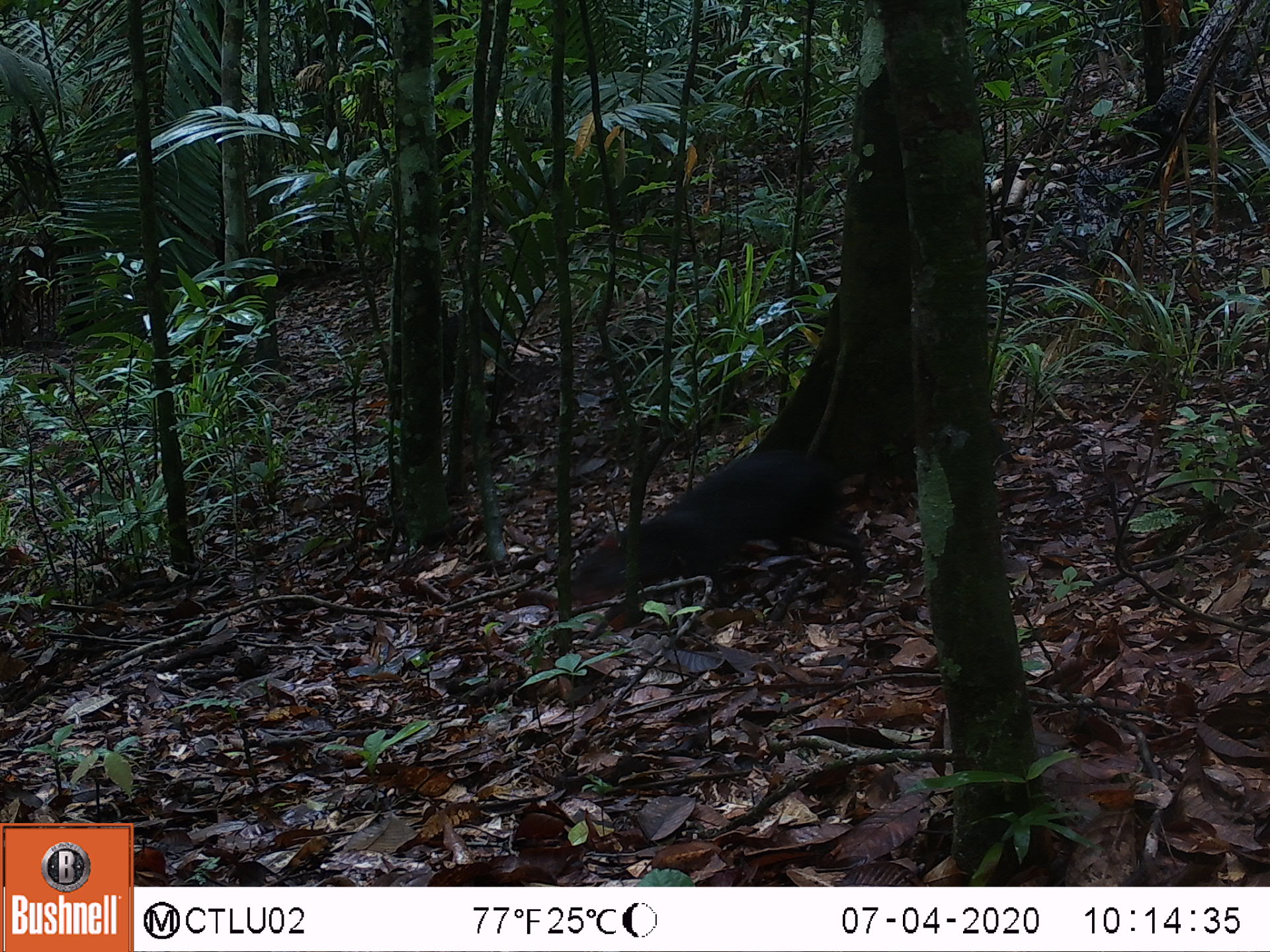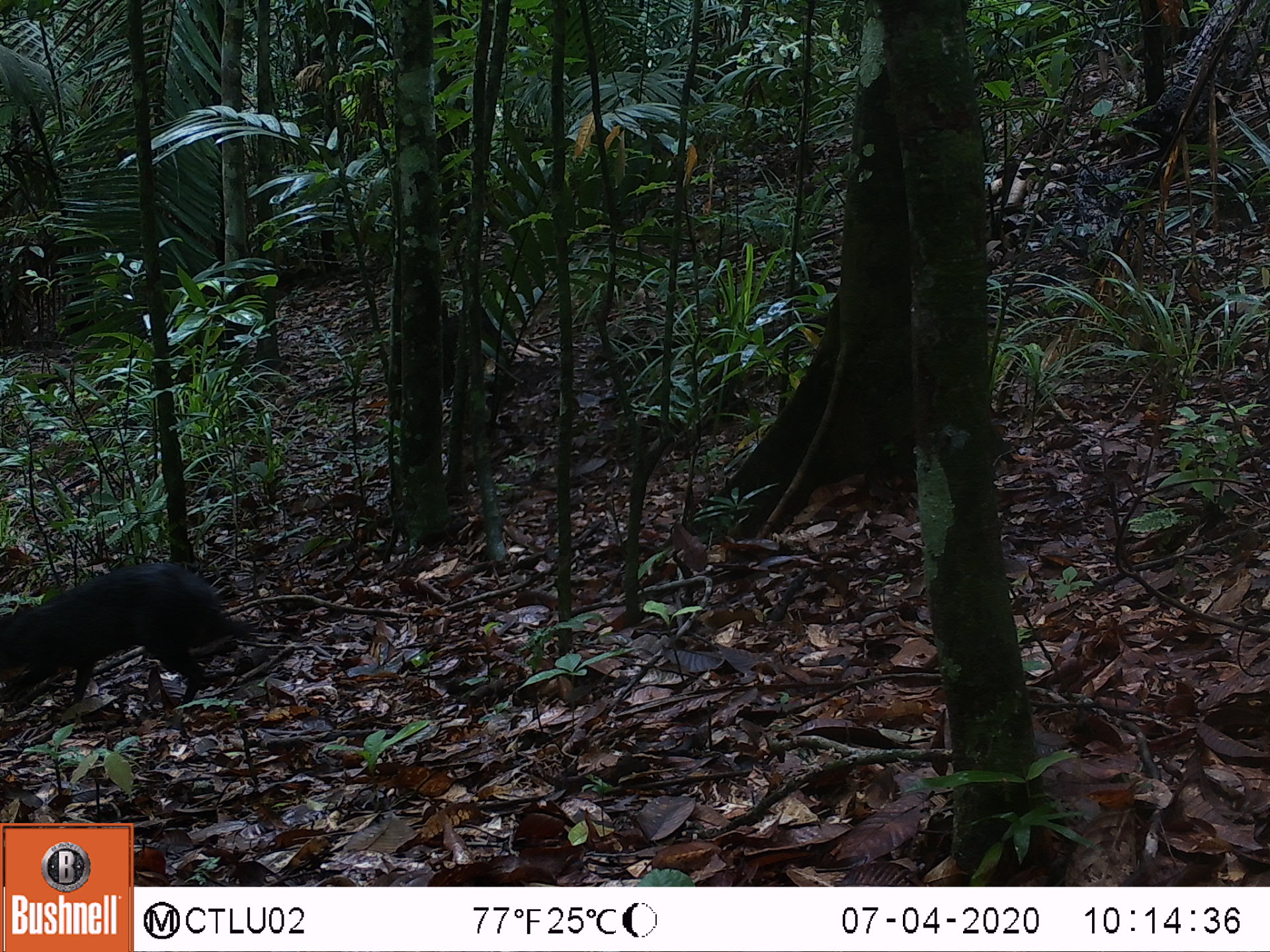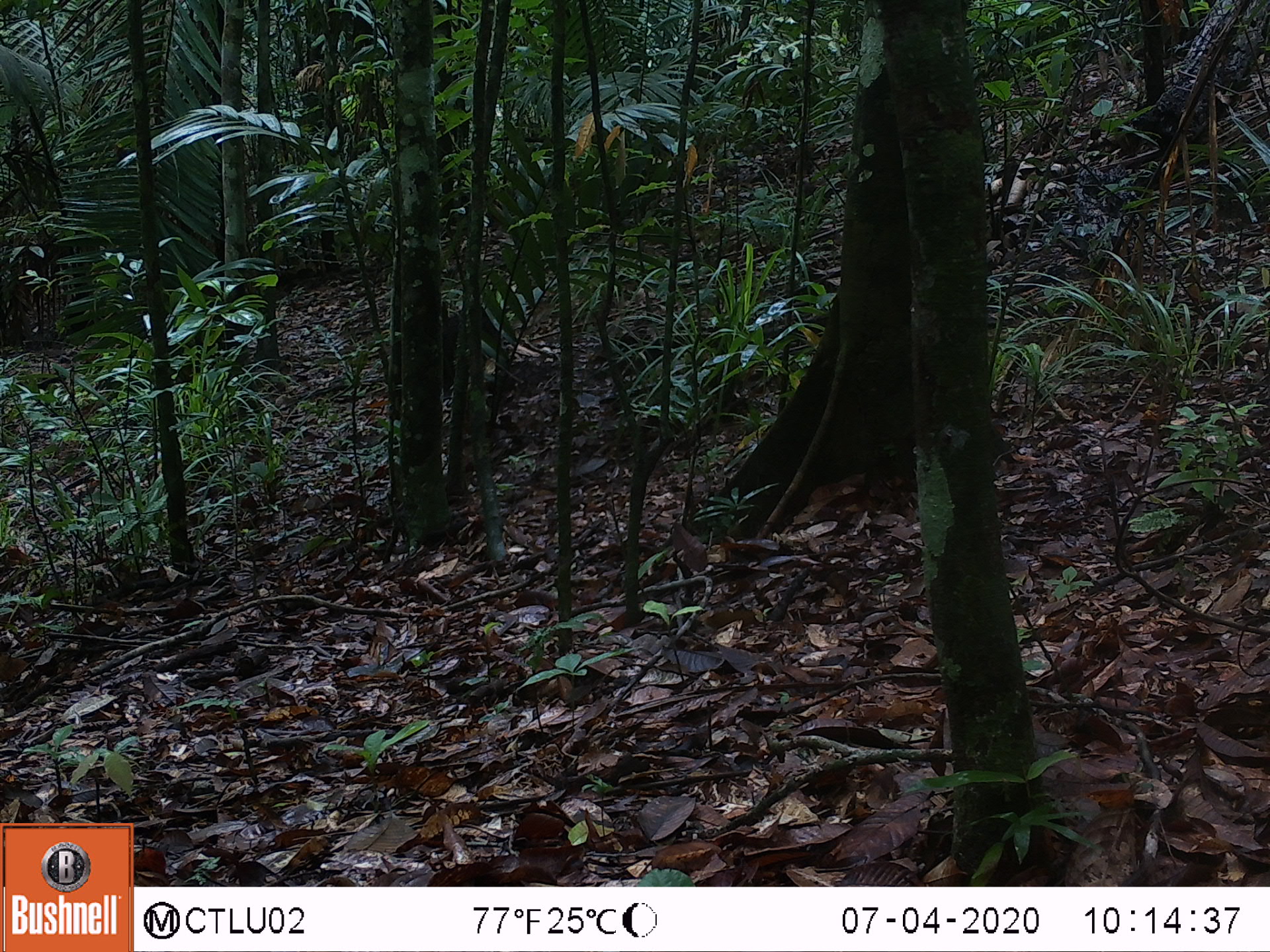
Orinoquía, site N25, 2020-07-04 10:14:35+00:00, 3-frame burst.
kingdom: Animalia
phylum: Chordata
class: Mammalia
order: Rodentia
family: Dasyproctidae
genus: Dasyprocta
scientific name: Dasyprocta fuliginosa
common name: black agouti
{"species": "black agouti (Dasyprocta fuliginosa)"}